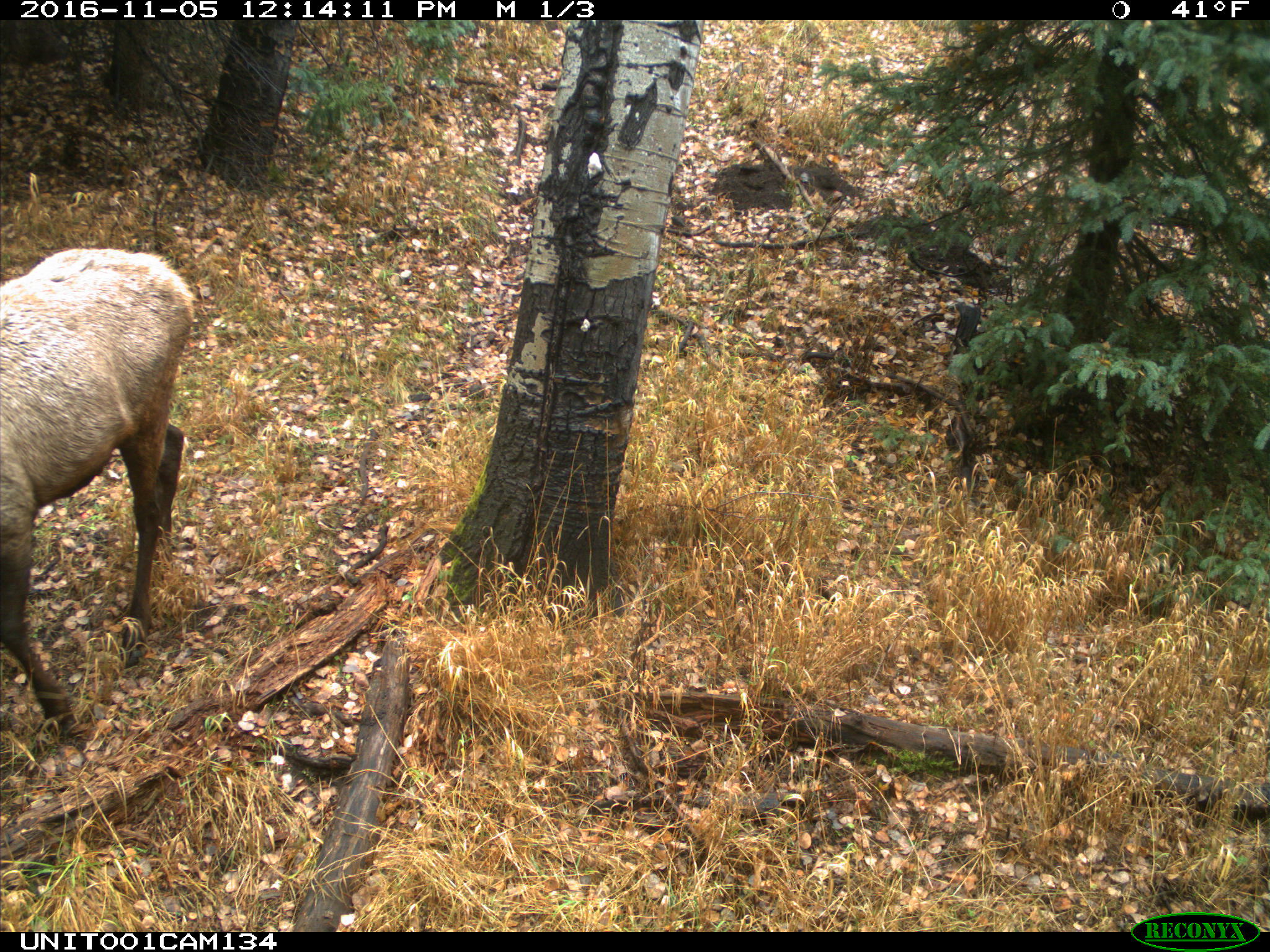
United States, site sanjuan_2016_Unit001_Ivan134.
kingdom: Animalia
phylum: Chordata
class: Mammalia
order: Artiodactyla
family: Cervidae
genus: Cervus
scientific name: Cervus elaphus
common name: red deer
Cervus elaphus (red deer).